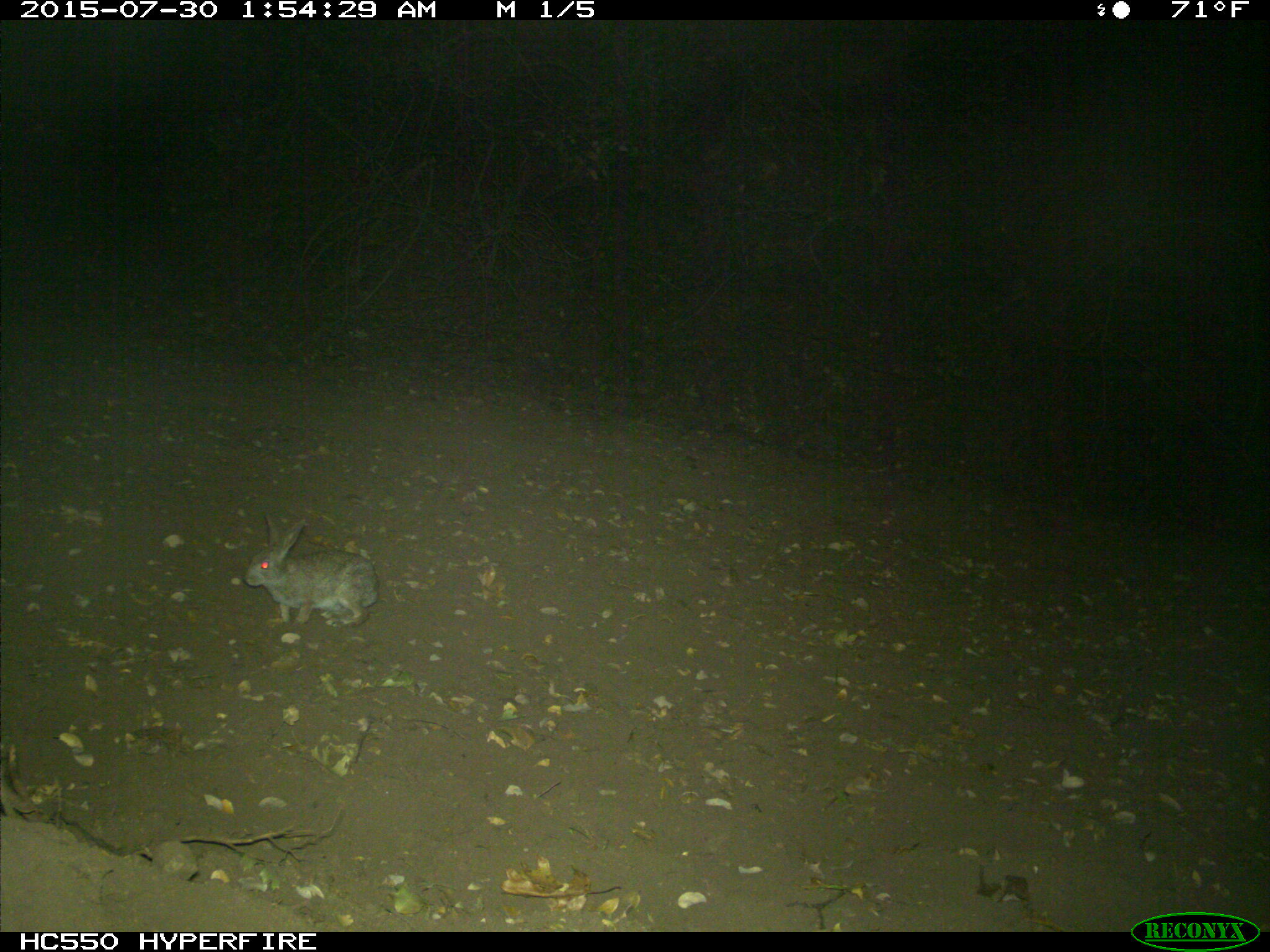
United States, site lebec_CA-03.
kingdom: Animalia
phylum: Chordata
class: Mammalia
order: Lagomorpha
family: Leporidae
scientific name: Leporidae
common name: rabbits and hares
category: unidentified rabbit